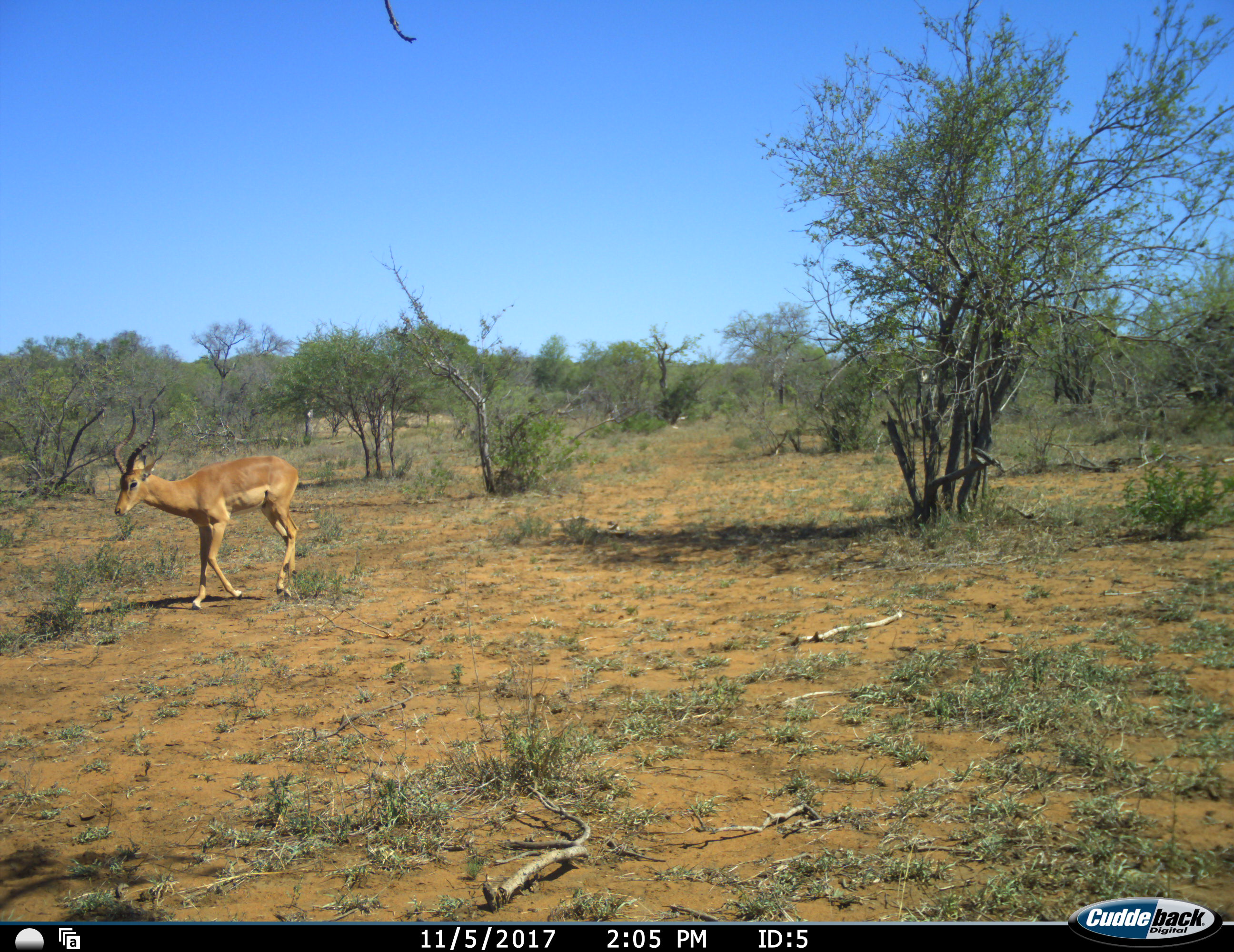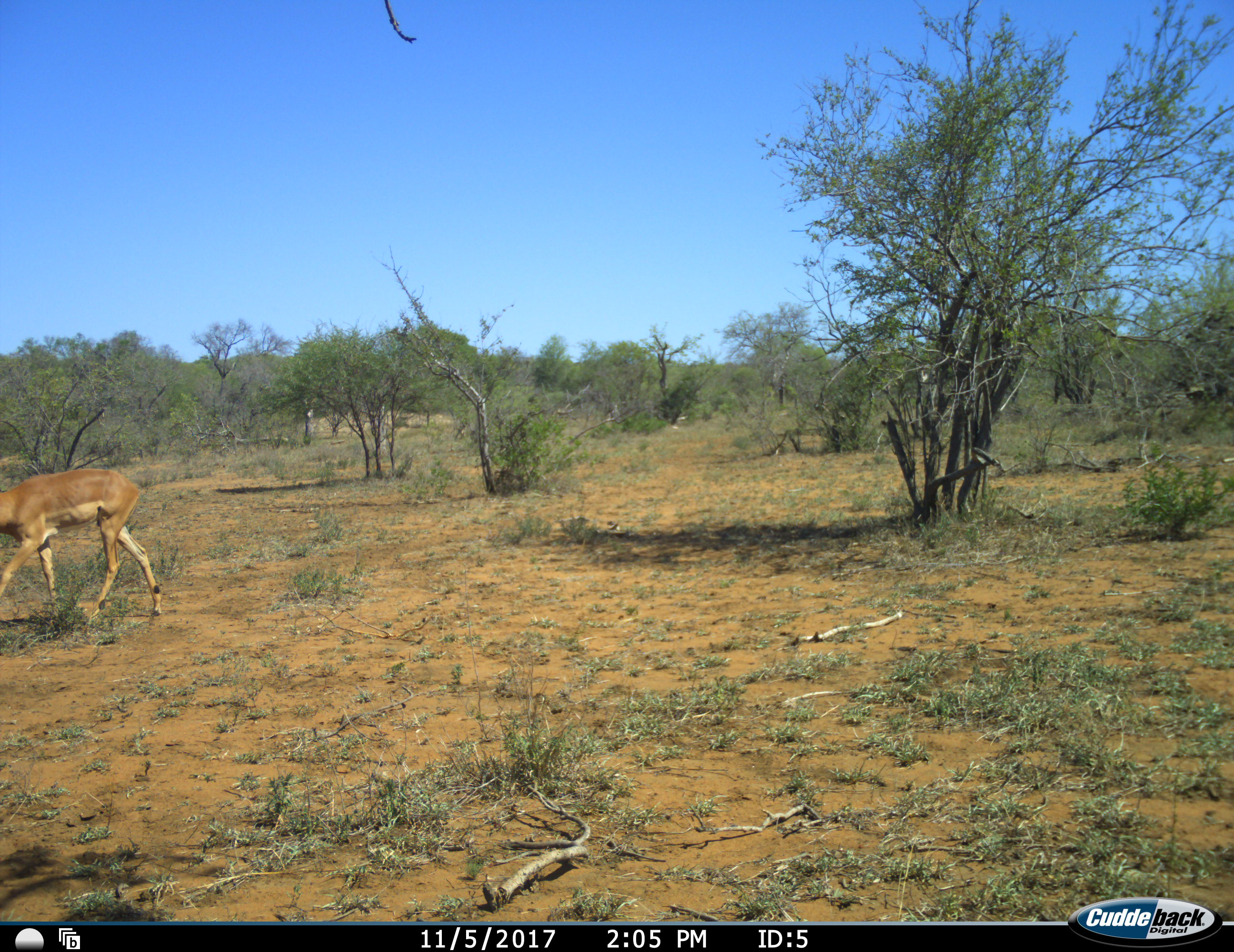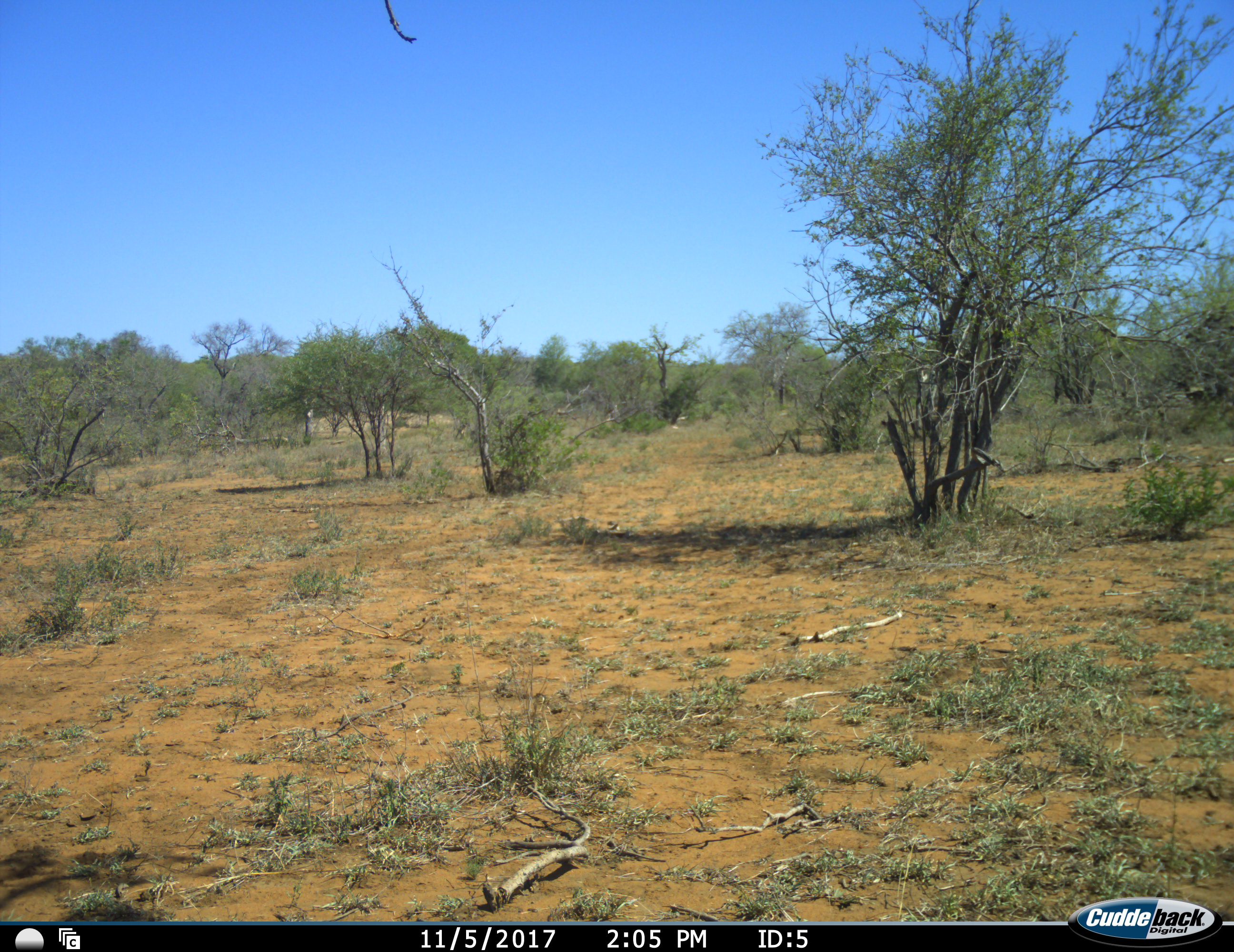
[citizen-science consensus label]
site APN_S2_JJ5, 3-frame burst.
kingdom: Animalia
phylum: Chordata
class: Mammalia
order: Artiodactyla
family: Bovidae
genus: Aepyceros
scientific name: Aepyceros melampus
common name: impala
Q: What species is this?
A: Impala (Aepyceros melampus).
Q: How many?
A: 1.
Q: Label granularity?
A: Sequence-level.